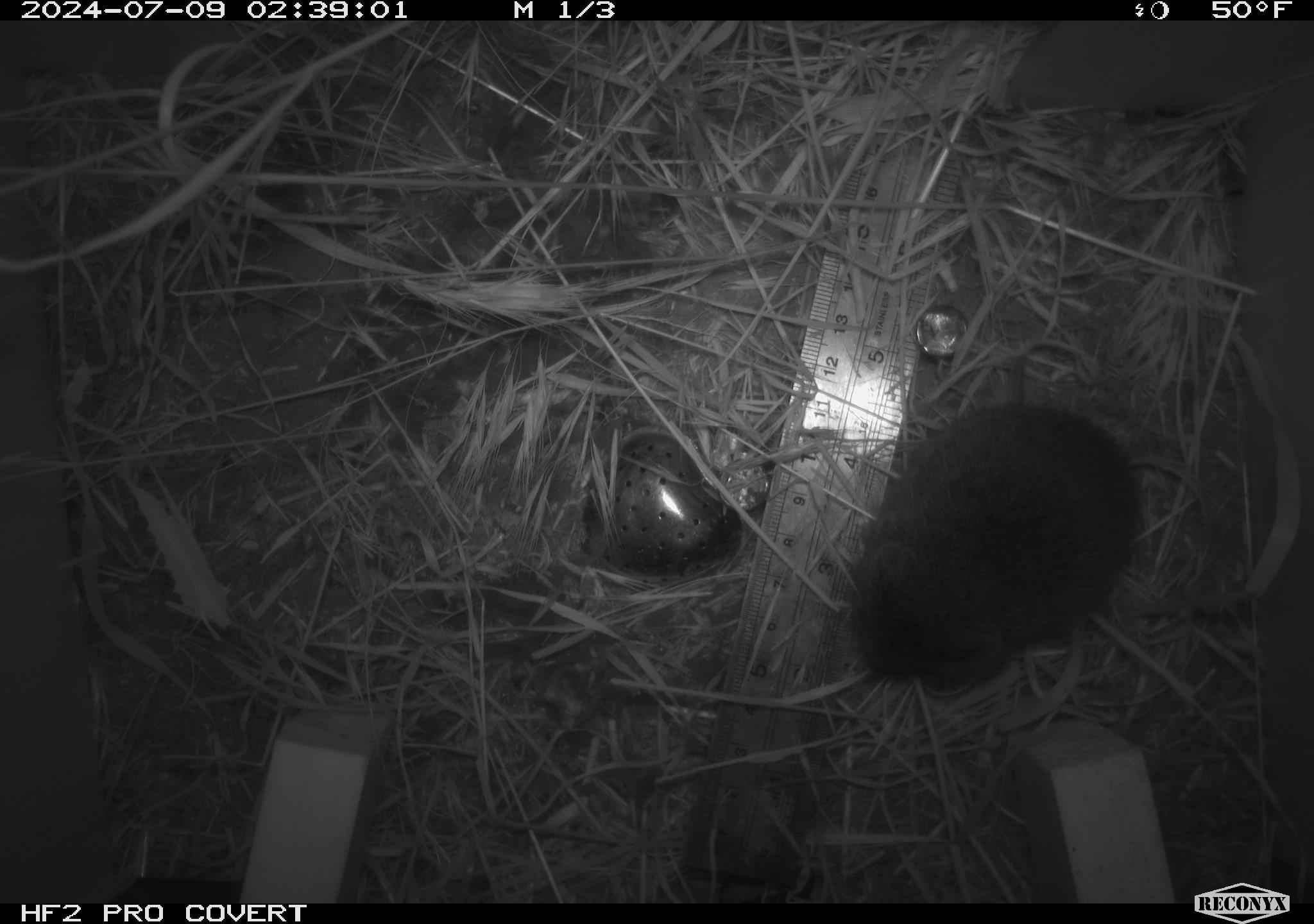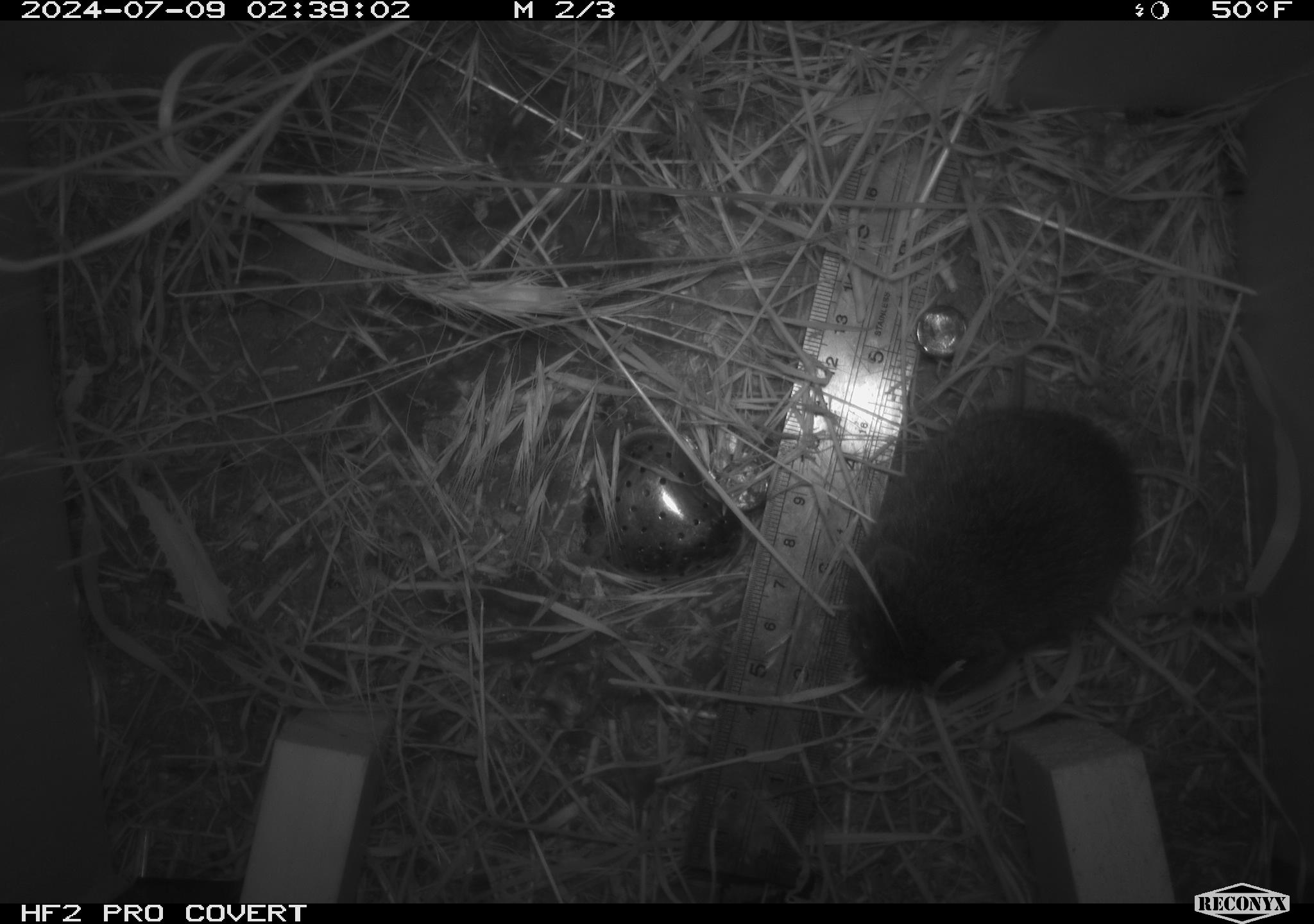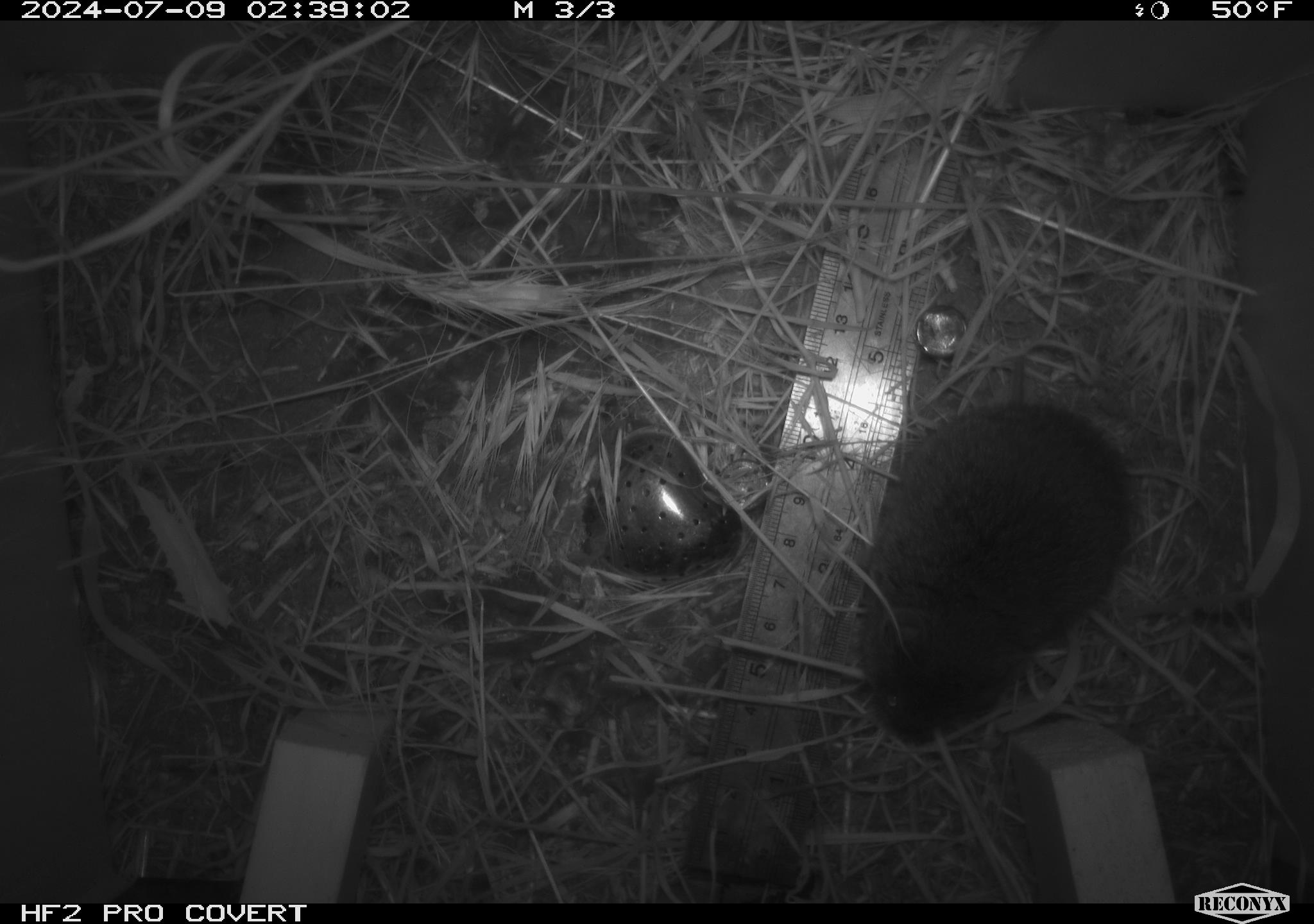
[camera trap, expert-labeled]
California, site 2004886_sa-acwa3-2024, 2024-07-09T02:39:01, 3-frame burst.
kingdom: Animalia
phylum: Chordata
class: Mammalia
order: Rodentia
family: Cricetidae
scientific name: Arvicolinae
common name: voles, lemmings, and muskrats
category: arvicolinae subfamily